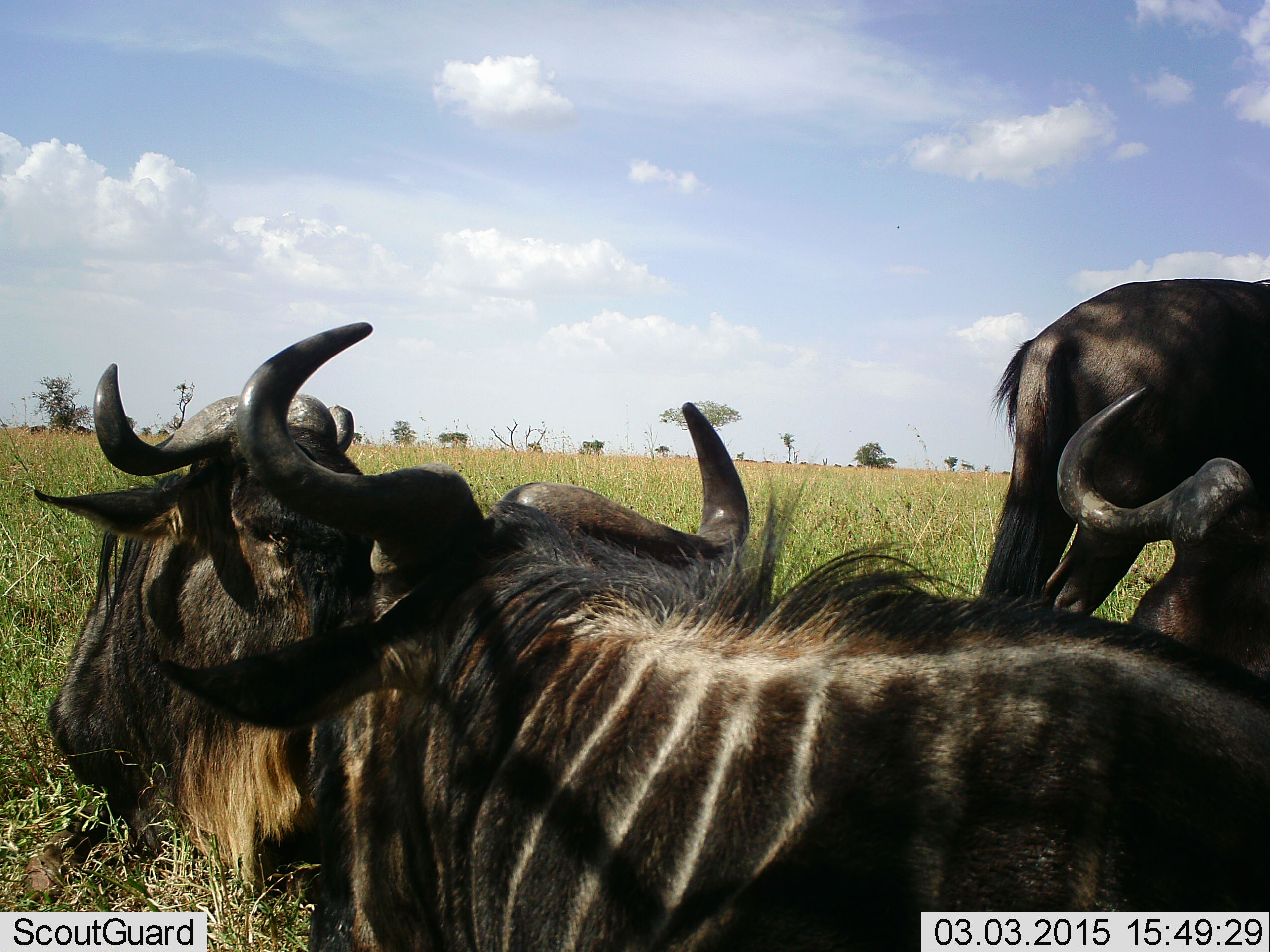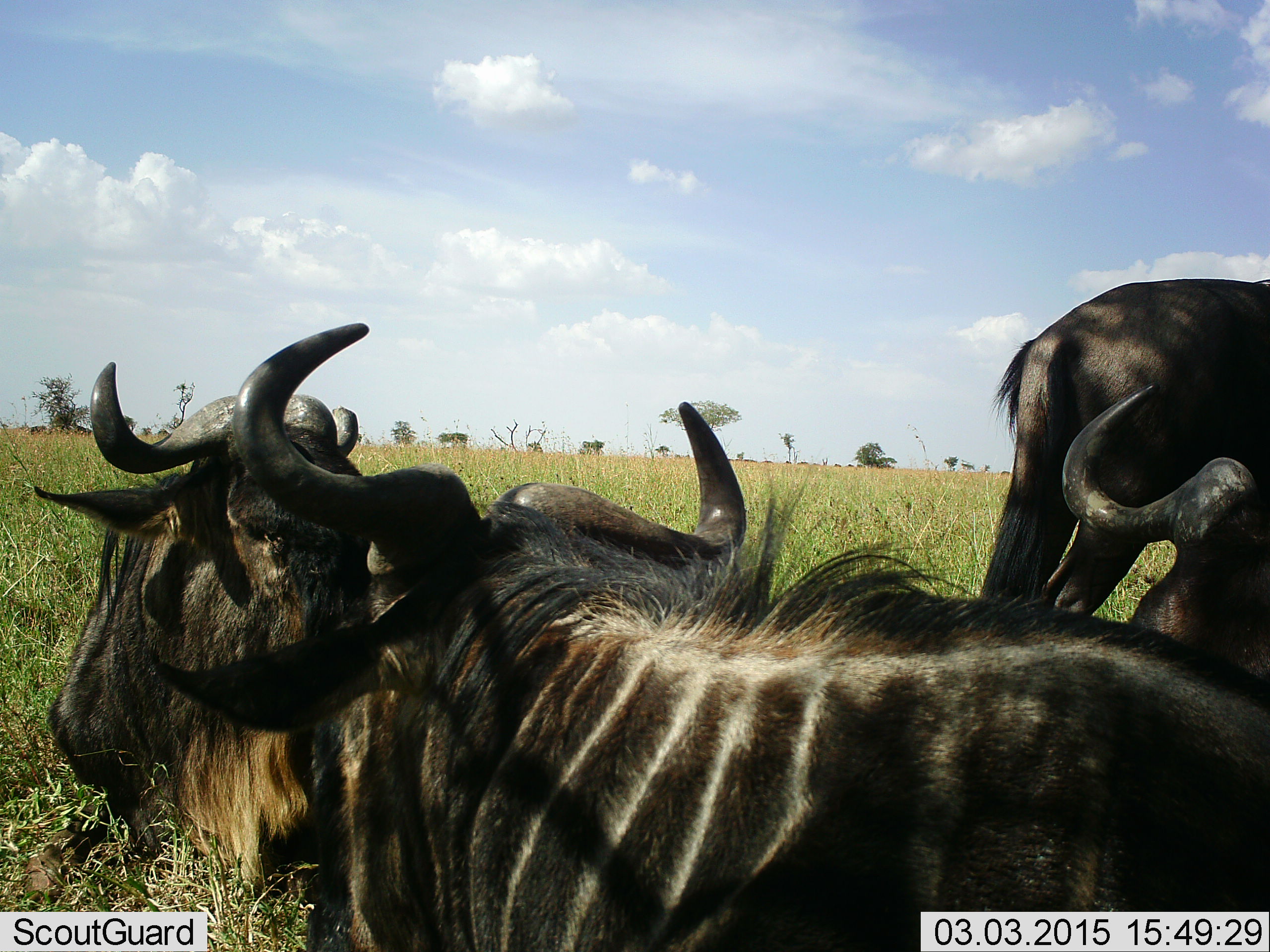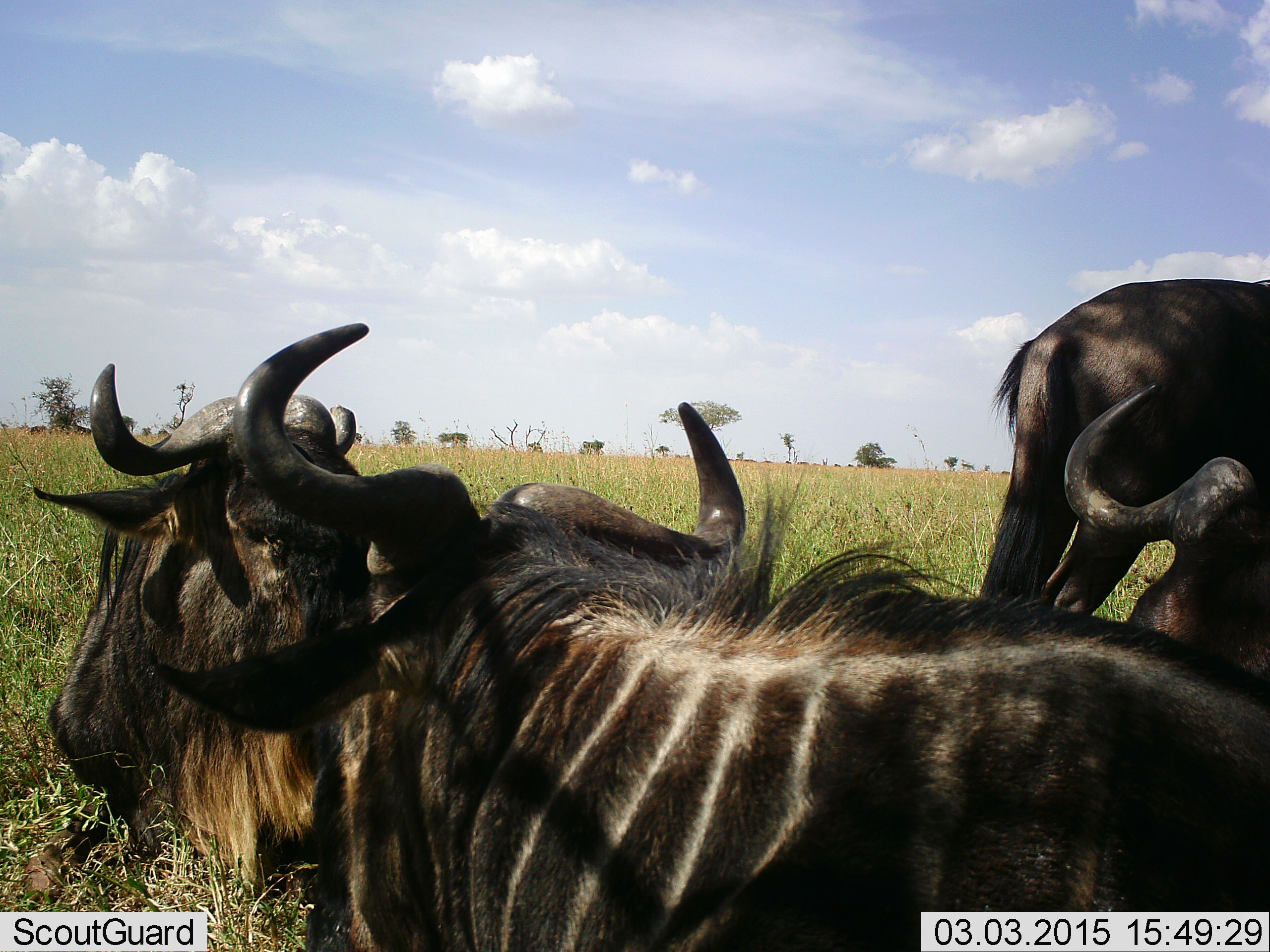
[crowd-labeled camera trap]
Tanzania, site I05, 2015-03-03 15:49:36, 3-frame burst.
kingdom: Animalia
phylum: Chordata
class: Mammalia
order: Artiodactyla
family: Bovidae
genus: Connochaetes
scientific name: Connochaetes taurinus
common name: blue wildebeest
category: wildebeest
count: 4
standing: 80%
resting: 90%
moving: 10%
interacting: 0%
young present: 0%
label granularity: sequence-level